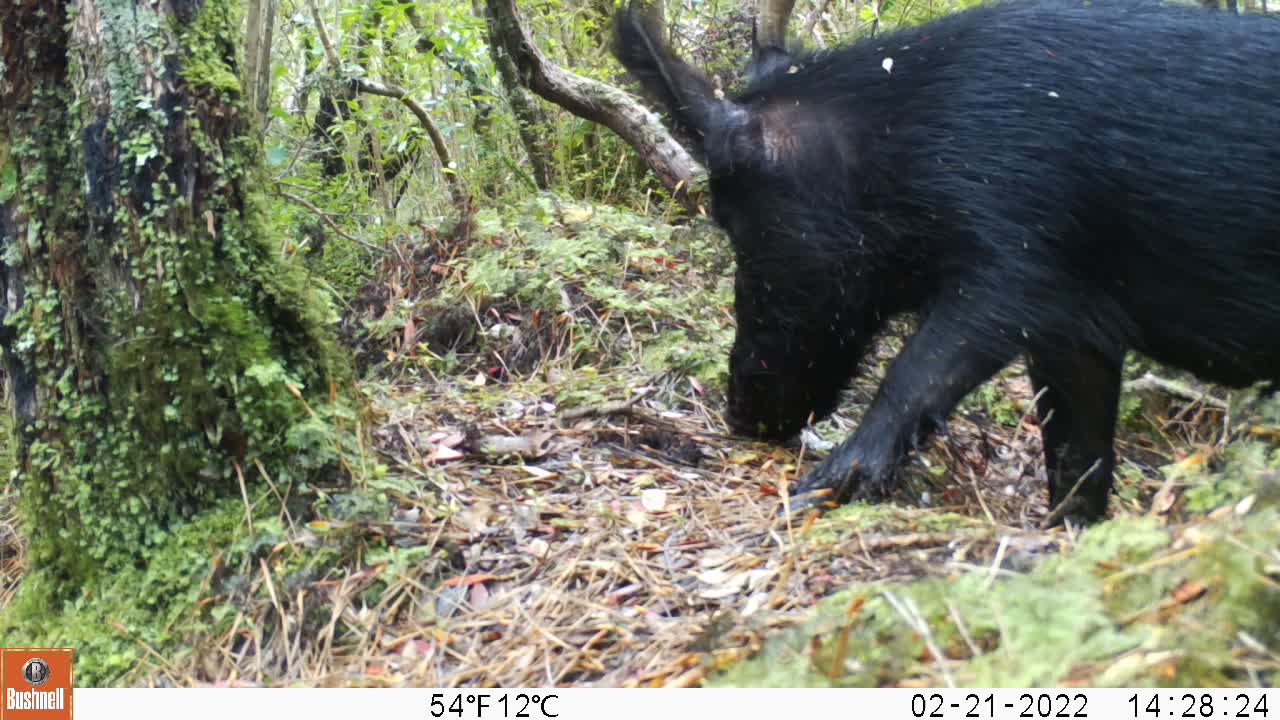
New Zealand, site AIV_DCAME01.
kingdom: Animalia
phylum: Chordata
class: Mammalia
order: Artiodactyla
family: Suidae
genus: Sus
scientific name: Sus scrofa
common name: pig